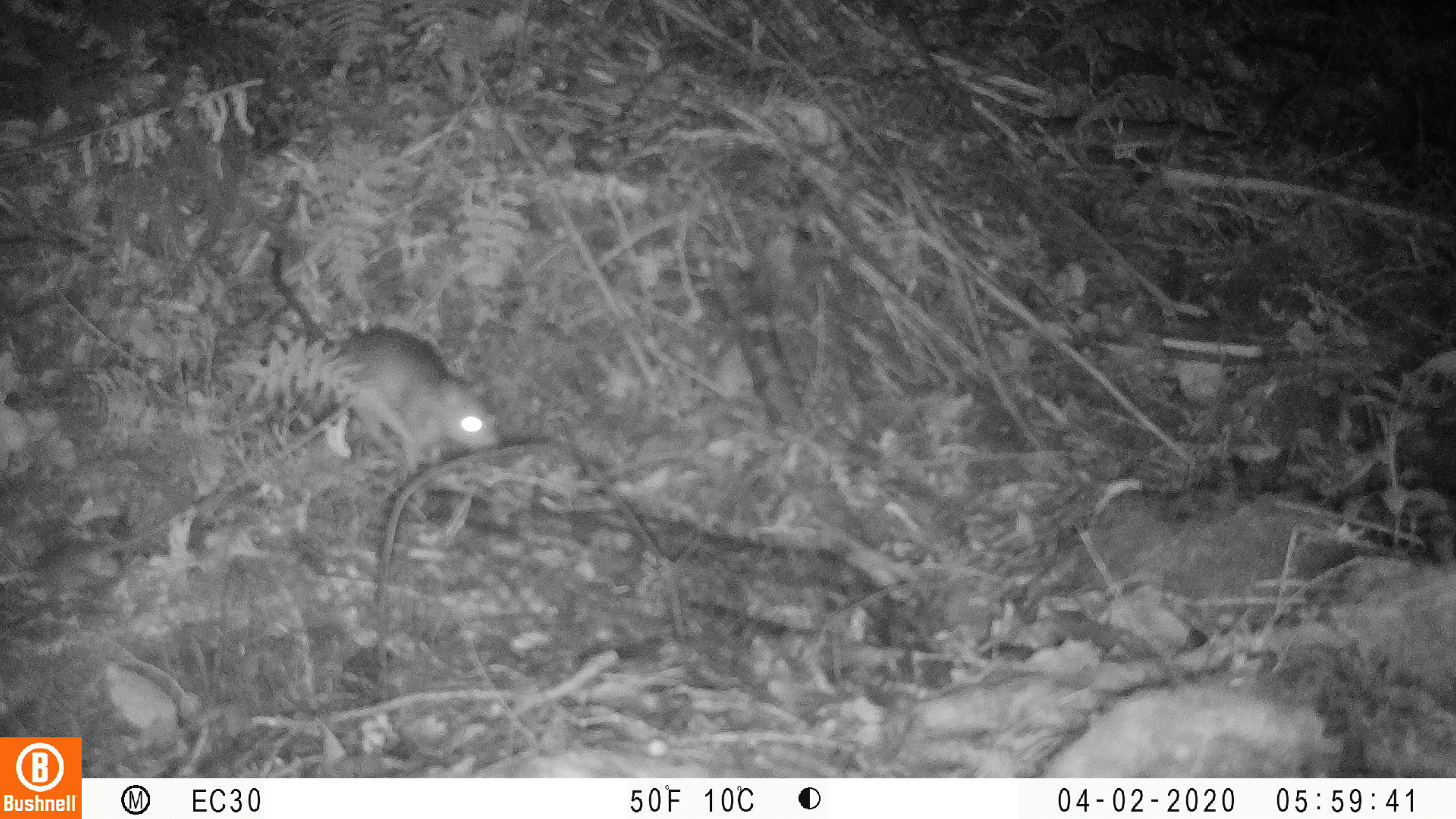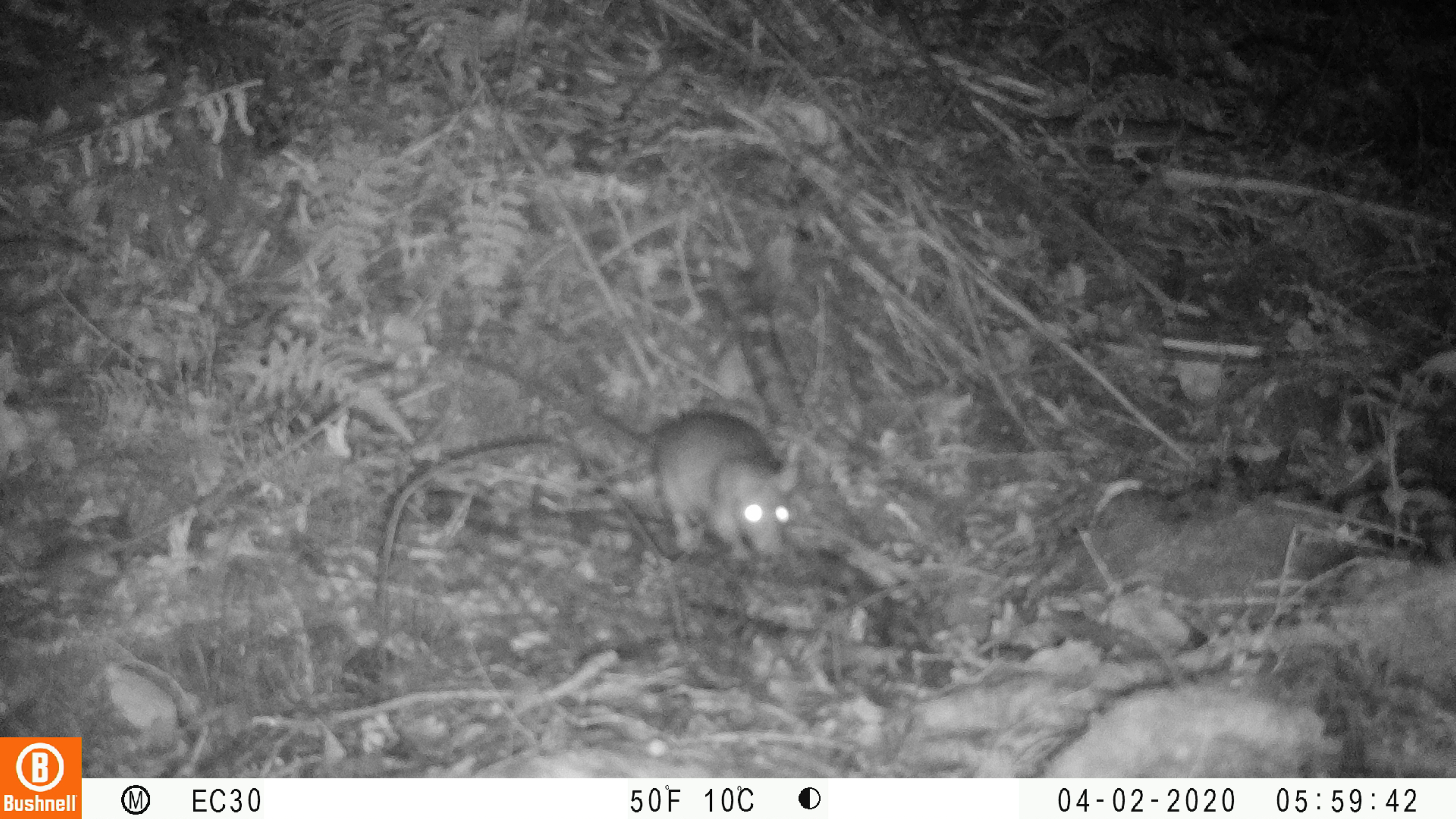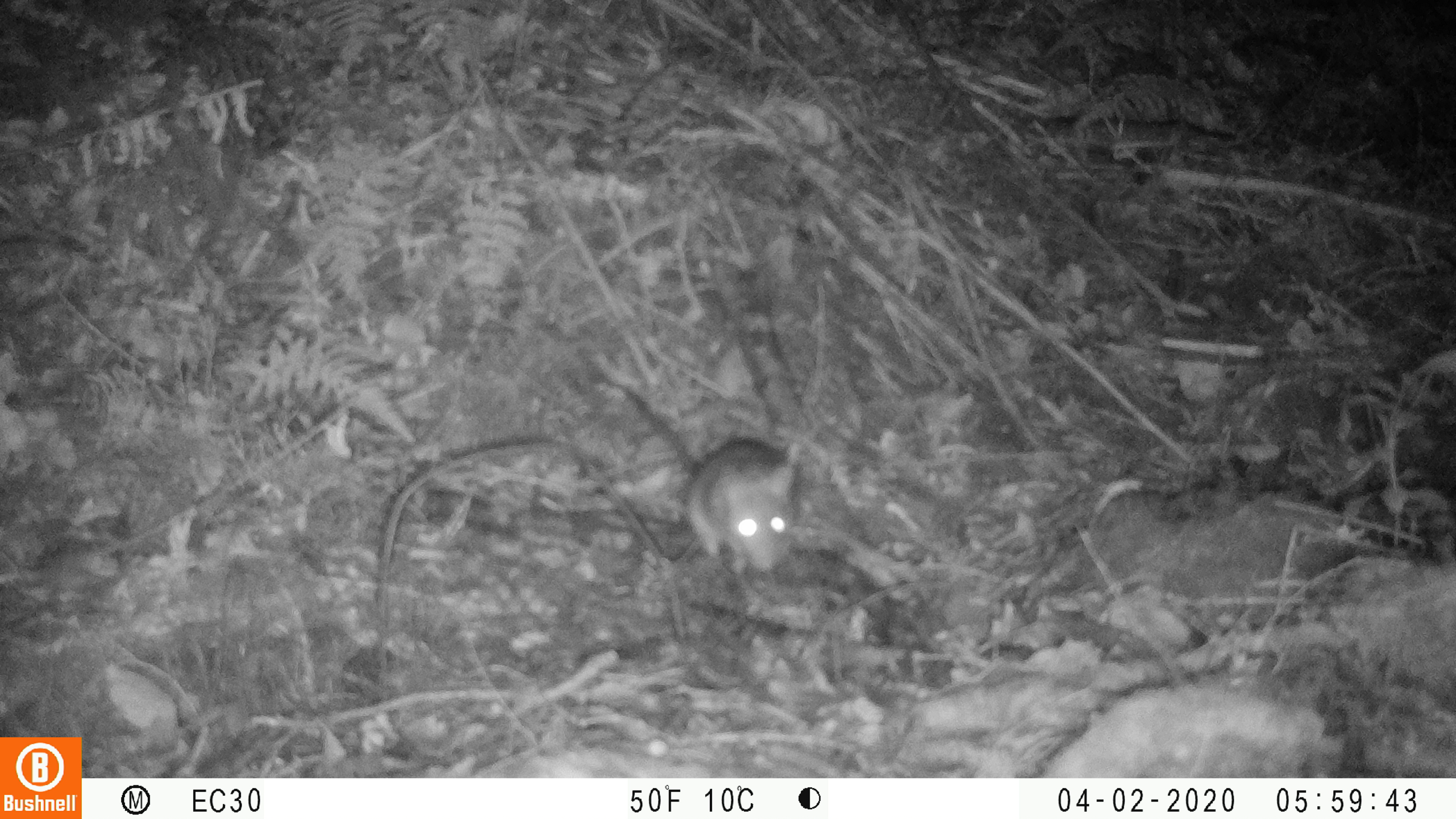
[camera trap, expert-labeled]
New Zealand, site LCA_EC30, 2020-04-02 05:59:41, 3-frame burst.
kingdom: Animalia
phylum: Chordata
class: Mammalia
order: Rodentia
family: Muridae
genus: Rattus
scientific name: Rattus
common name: rat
Rat (Rattus).